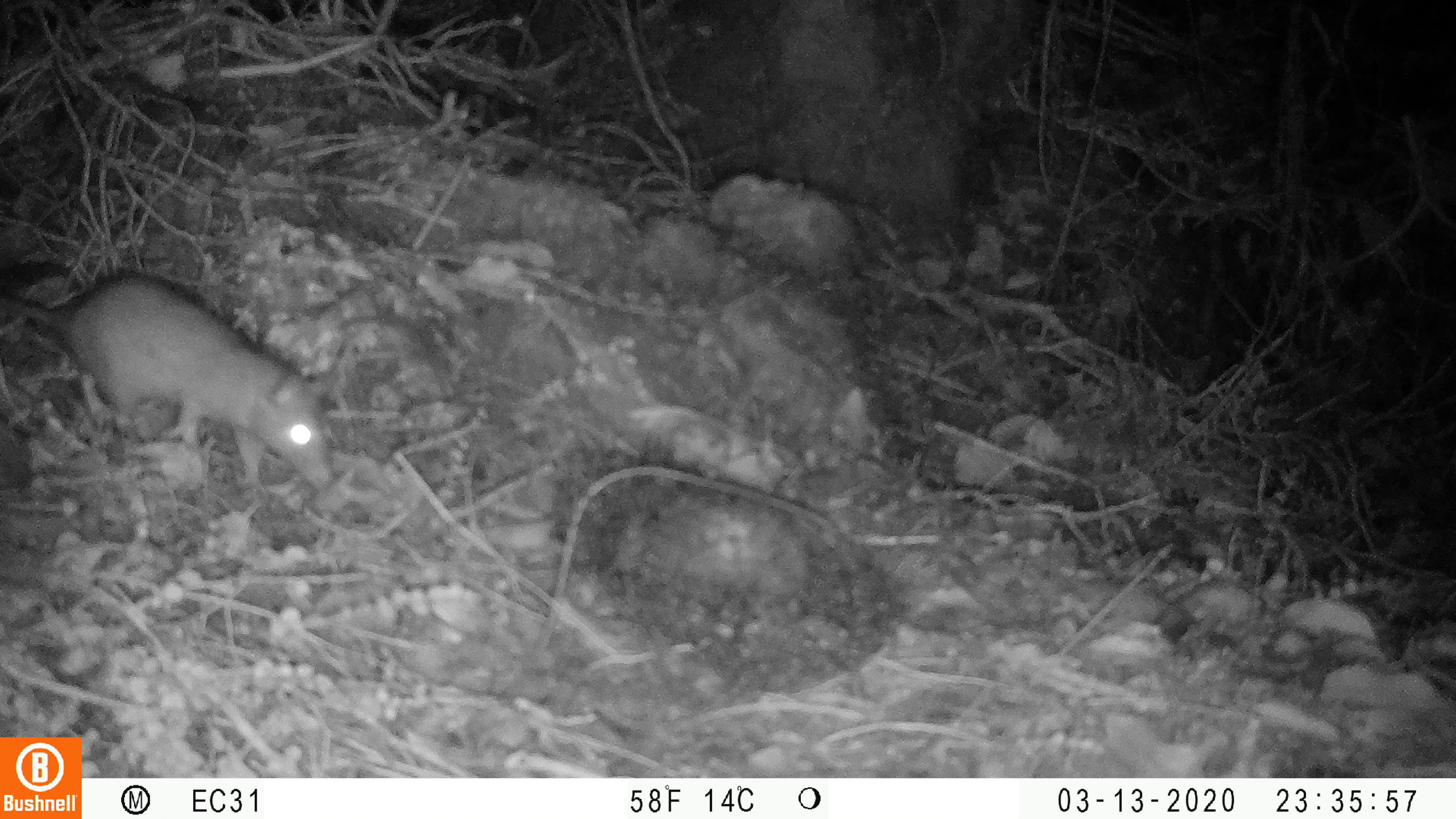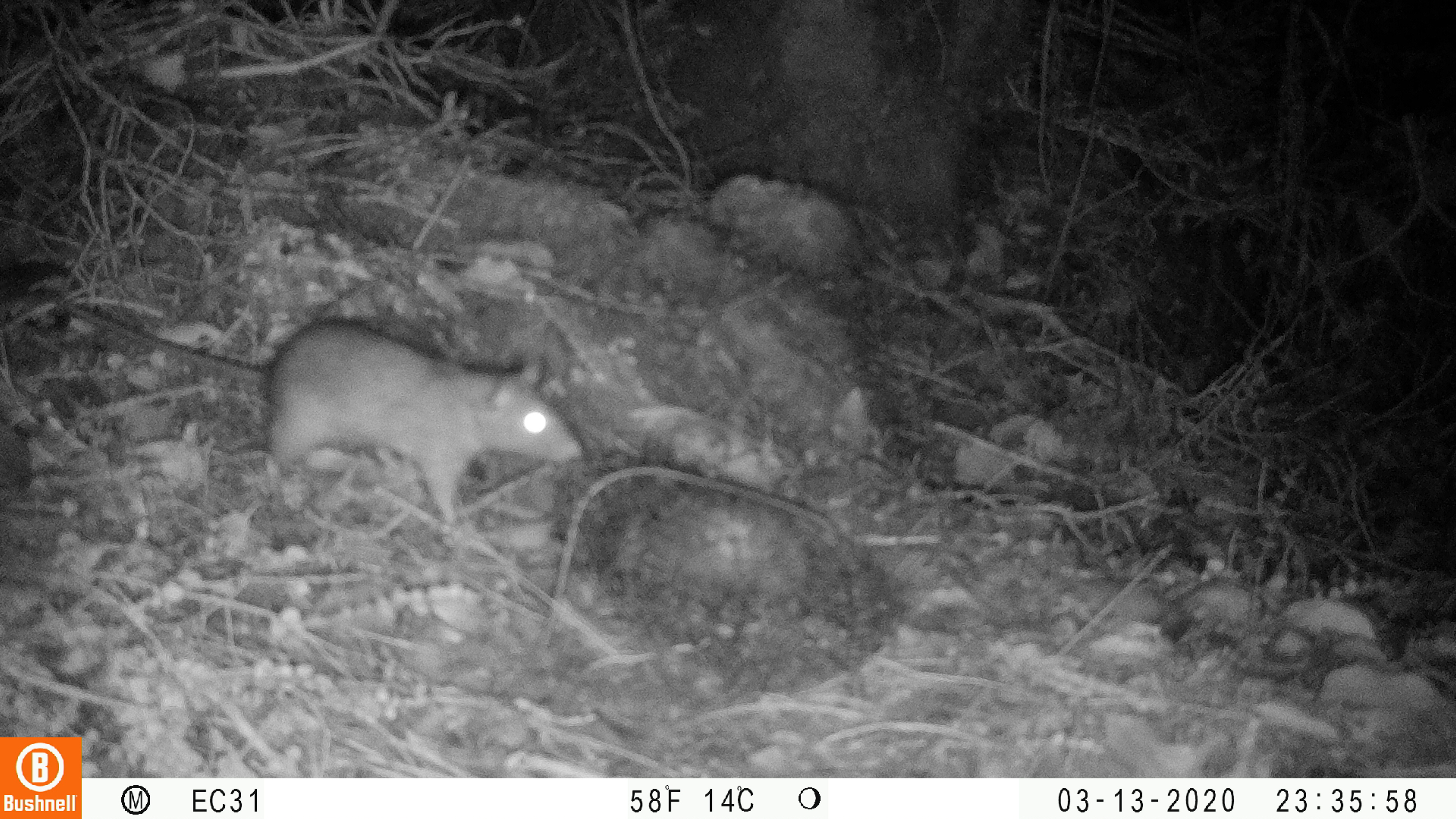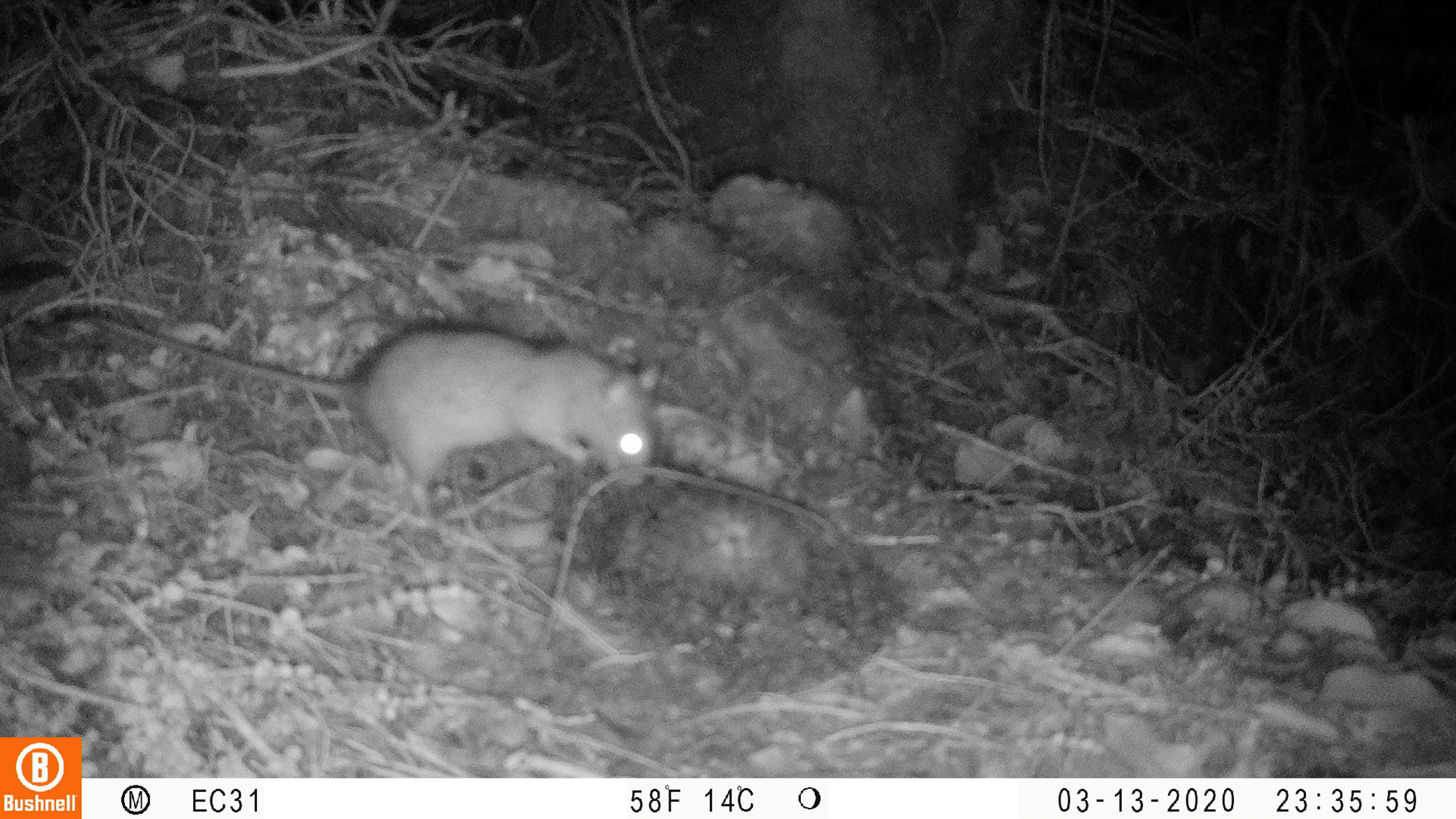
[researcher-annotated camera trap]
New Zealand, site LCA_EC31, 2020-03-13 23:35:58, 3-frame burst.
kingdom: Animalia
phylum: Chordata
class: Mammalia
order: Rodentia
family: Muridae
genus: Rattus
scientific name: Rattus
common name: rat